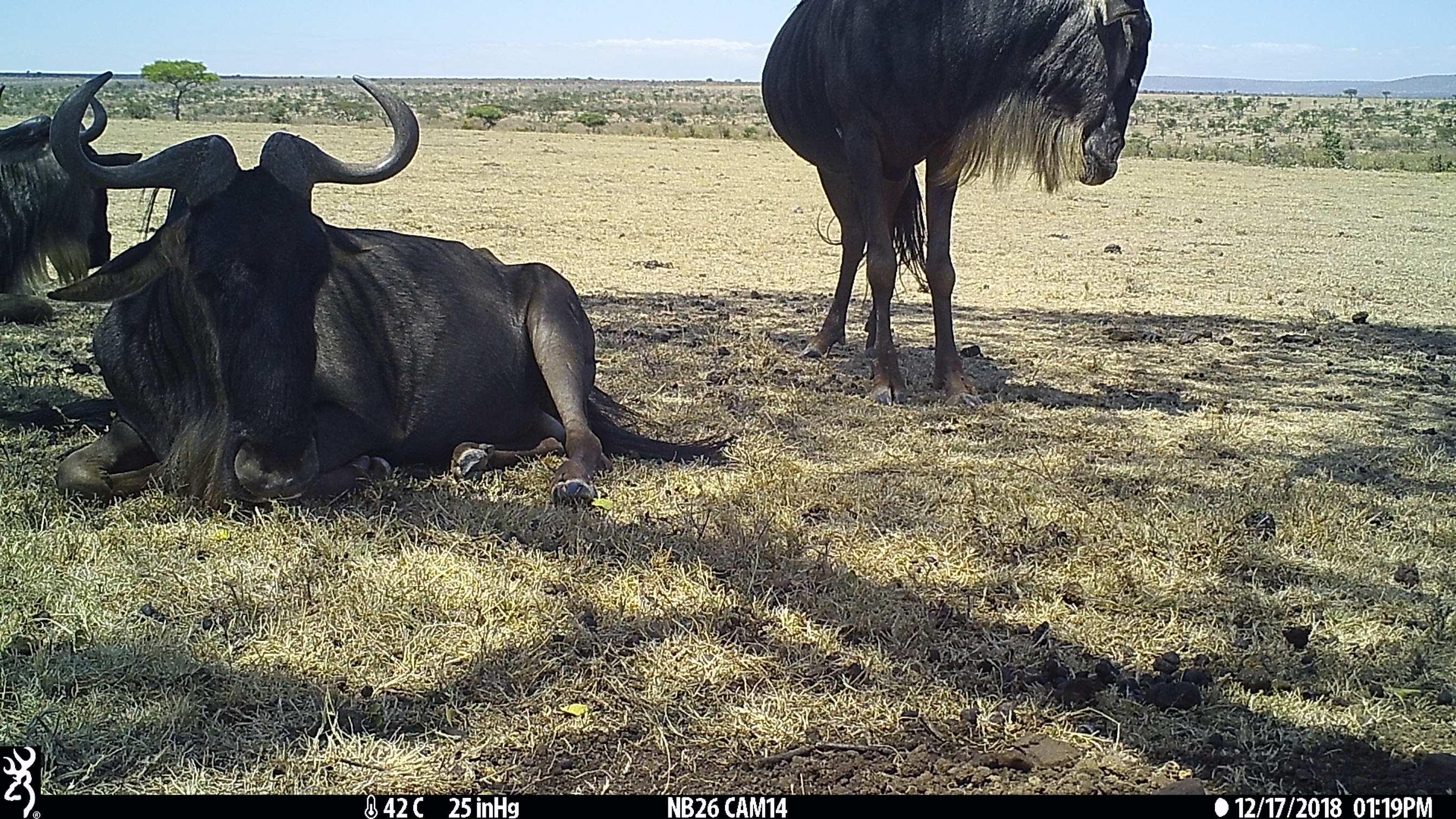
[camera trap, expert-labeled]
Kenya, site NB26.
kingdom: Animalia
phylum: Chordata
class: Mammalia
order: Artiodactyla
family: Bovidae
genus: Connochaetes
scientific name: Connochaetes taurinus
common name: blue wildebeest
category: wildebeest